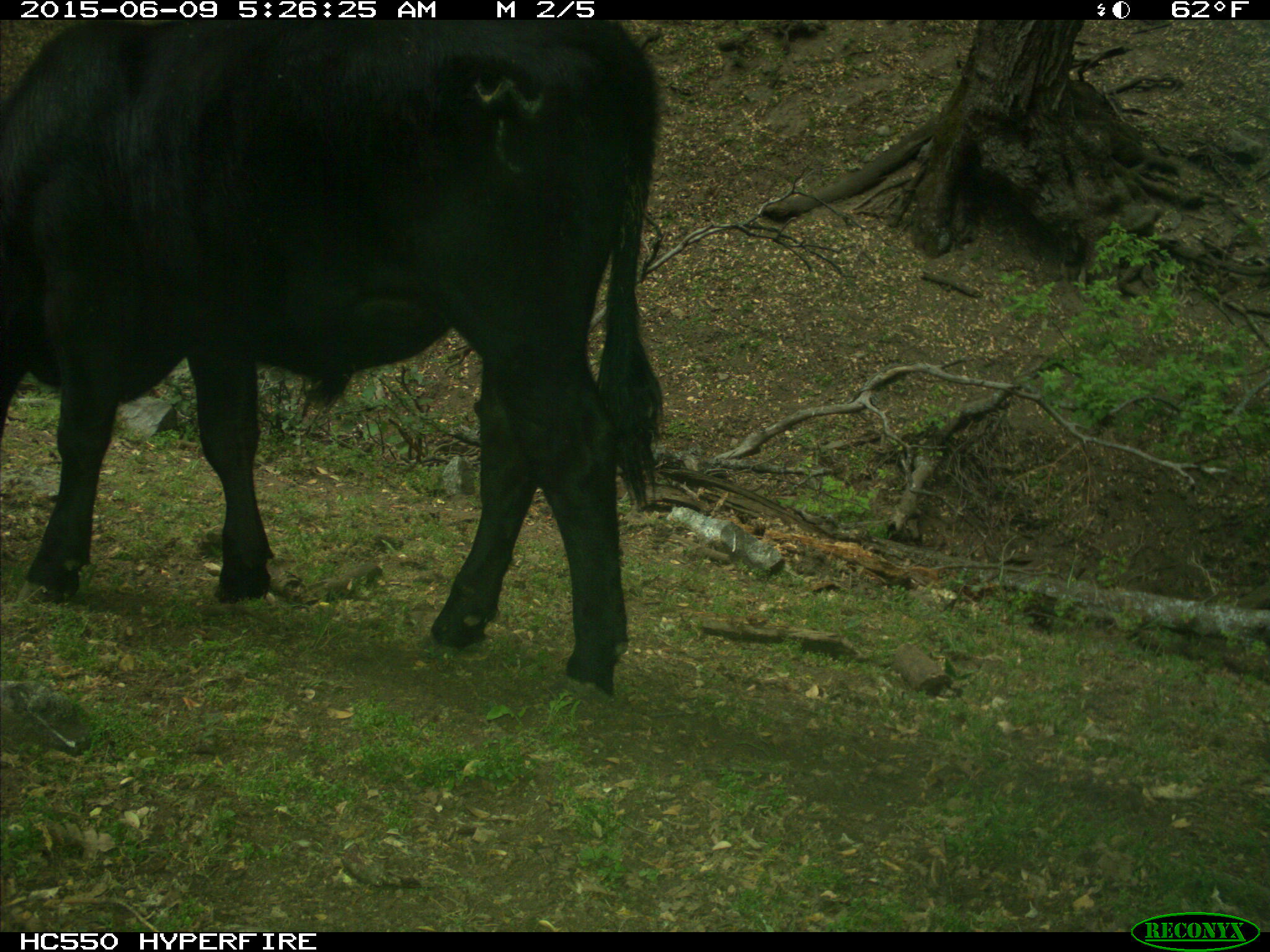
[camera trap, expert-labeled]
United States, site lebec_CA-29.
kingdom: Animalia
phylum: Chordata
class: Mammalia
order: Artiodactyla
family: Bovidae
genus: Bos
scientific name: Bos taurus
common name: domestic cow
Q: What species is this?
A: Bos taurus (domestic cow).